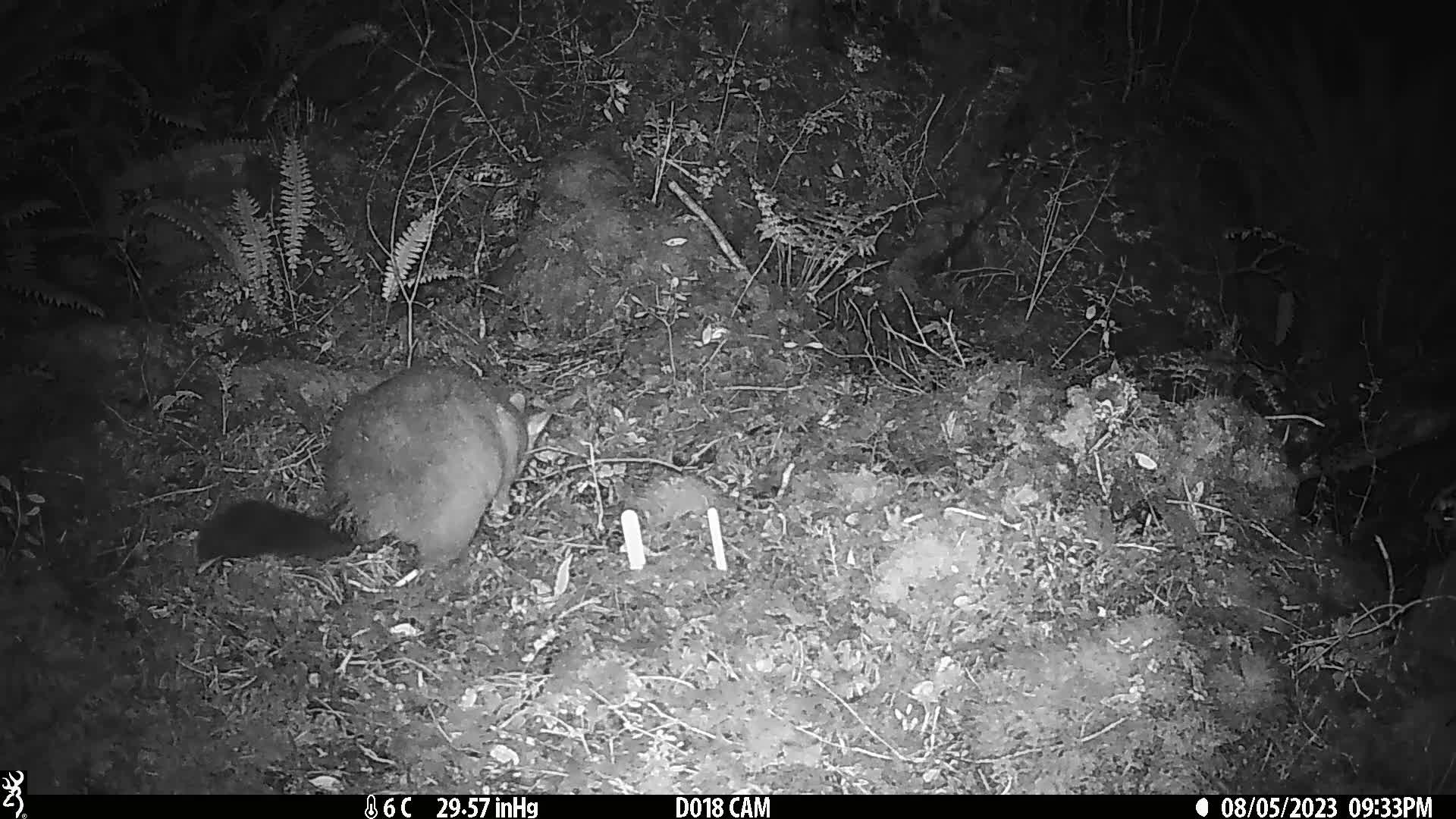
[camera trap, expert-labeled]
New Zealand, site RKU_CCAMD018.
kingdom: Animalia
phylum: Chordata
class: Mammalia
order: Diprotodontia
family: Phalangeridae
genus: Trichosurus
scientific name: Trichosurus vulpecula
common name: common brushtail possum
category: possum